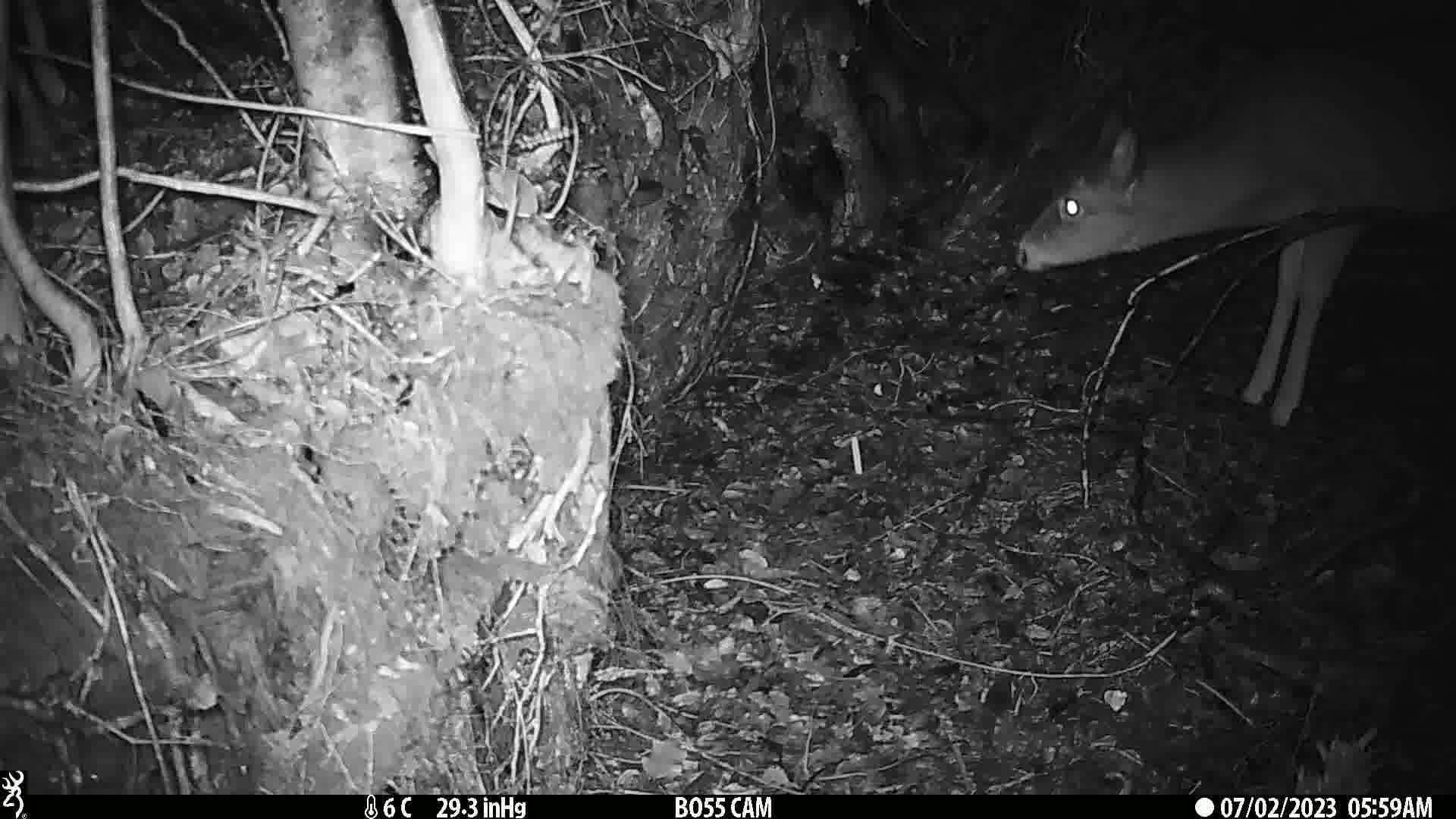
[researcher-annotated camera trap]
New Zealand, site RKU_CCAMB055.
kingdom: Animalia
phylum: Chordata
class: Mammalia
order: Artiodactyla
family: Cervidae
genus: Odocoileus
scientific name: Odocoileus virginianus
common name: white-tailed deer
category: white tailed deer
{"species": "white tailed deer (white-tailed deer) (Odocoileus virginianus)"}